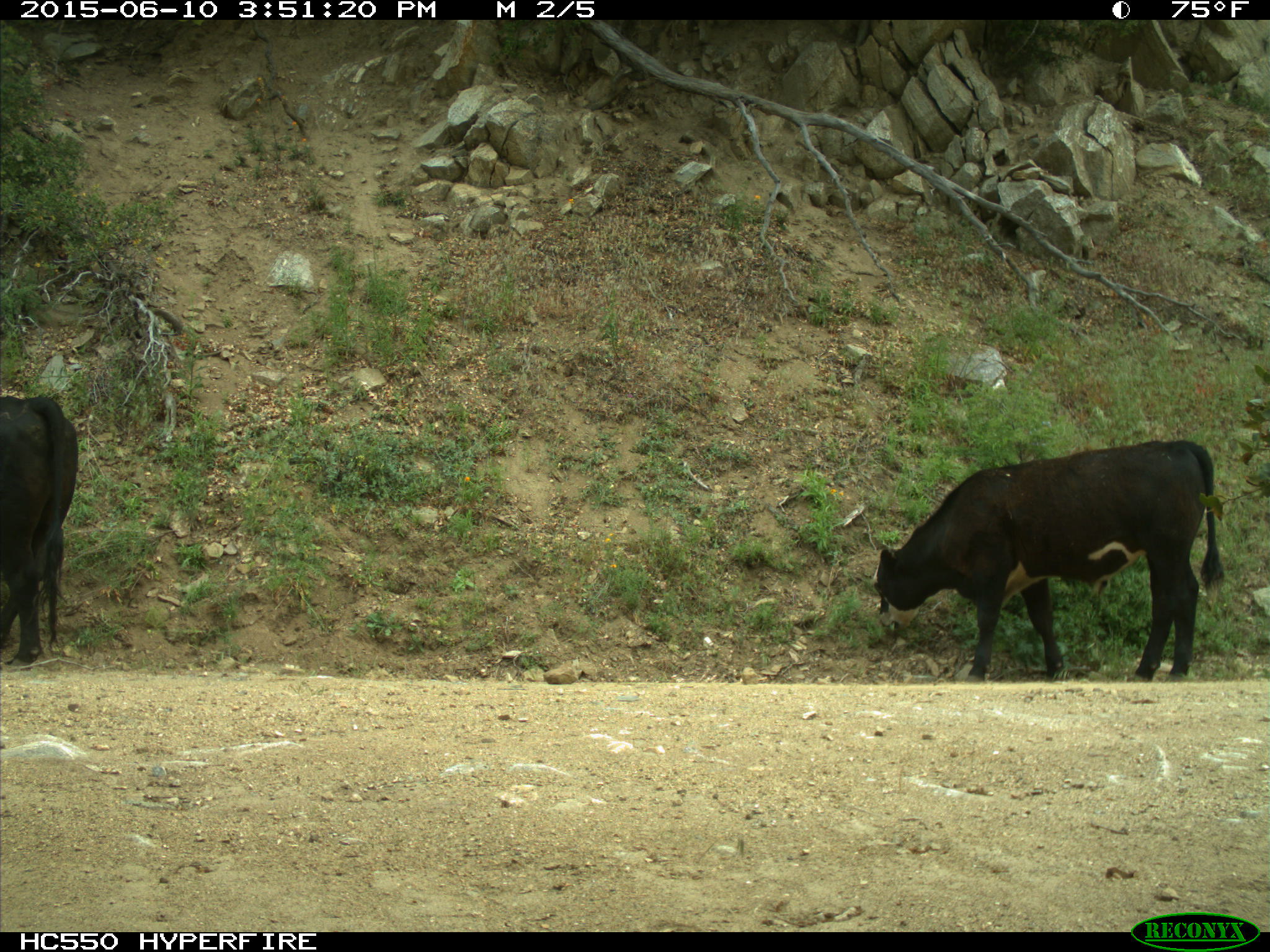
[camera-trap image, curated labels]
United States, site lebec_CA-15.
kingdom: Animalia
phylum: Chordata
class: Mammalia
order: Artiodactyla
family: Bovidae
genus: Bos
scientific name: Bos taurus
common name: domestic cow